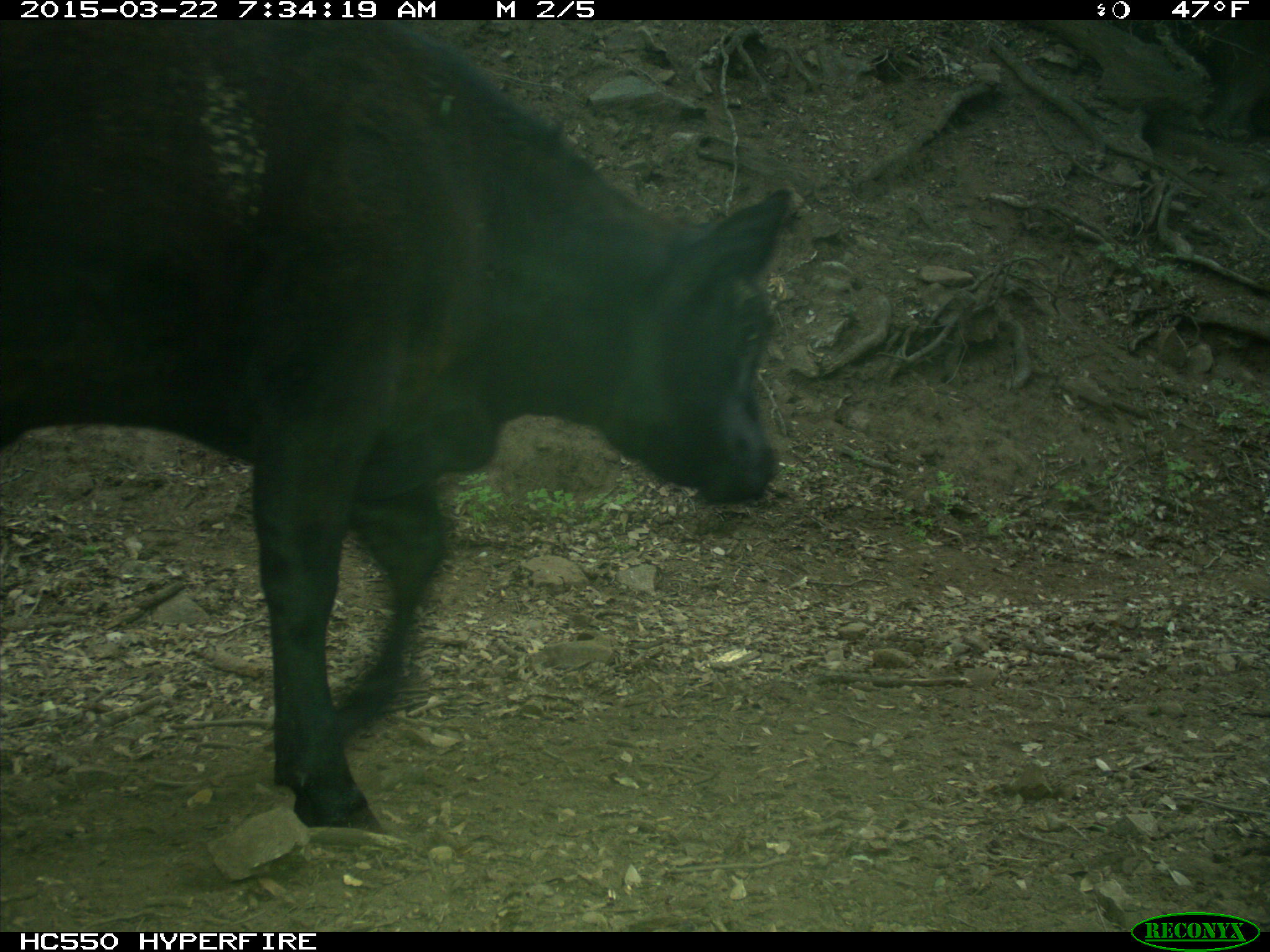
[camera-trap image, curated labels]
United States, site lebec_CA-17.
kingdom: Animalia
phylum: Chordata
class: Mammalia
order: Artiodactyla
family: Bovidae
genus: Bos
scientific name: Bos taurus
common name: domestic cow